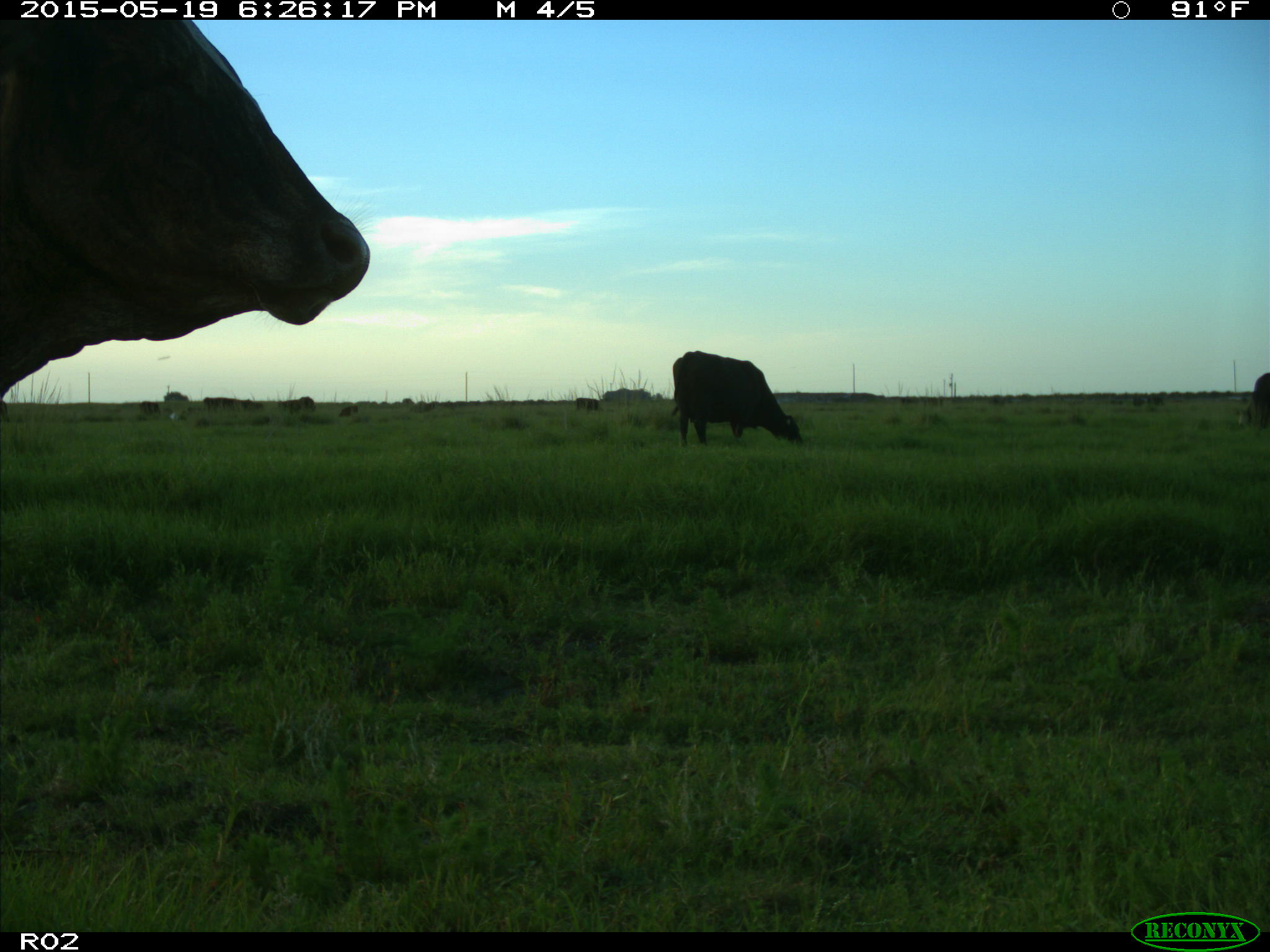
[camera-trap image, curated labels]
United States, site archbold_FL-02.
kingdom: Animalia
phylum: Chordata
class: Mammalia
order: Artiodactyla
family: Bovidae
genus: Bos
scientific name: Bos taurus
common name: domestic cow